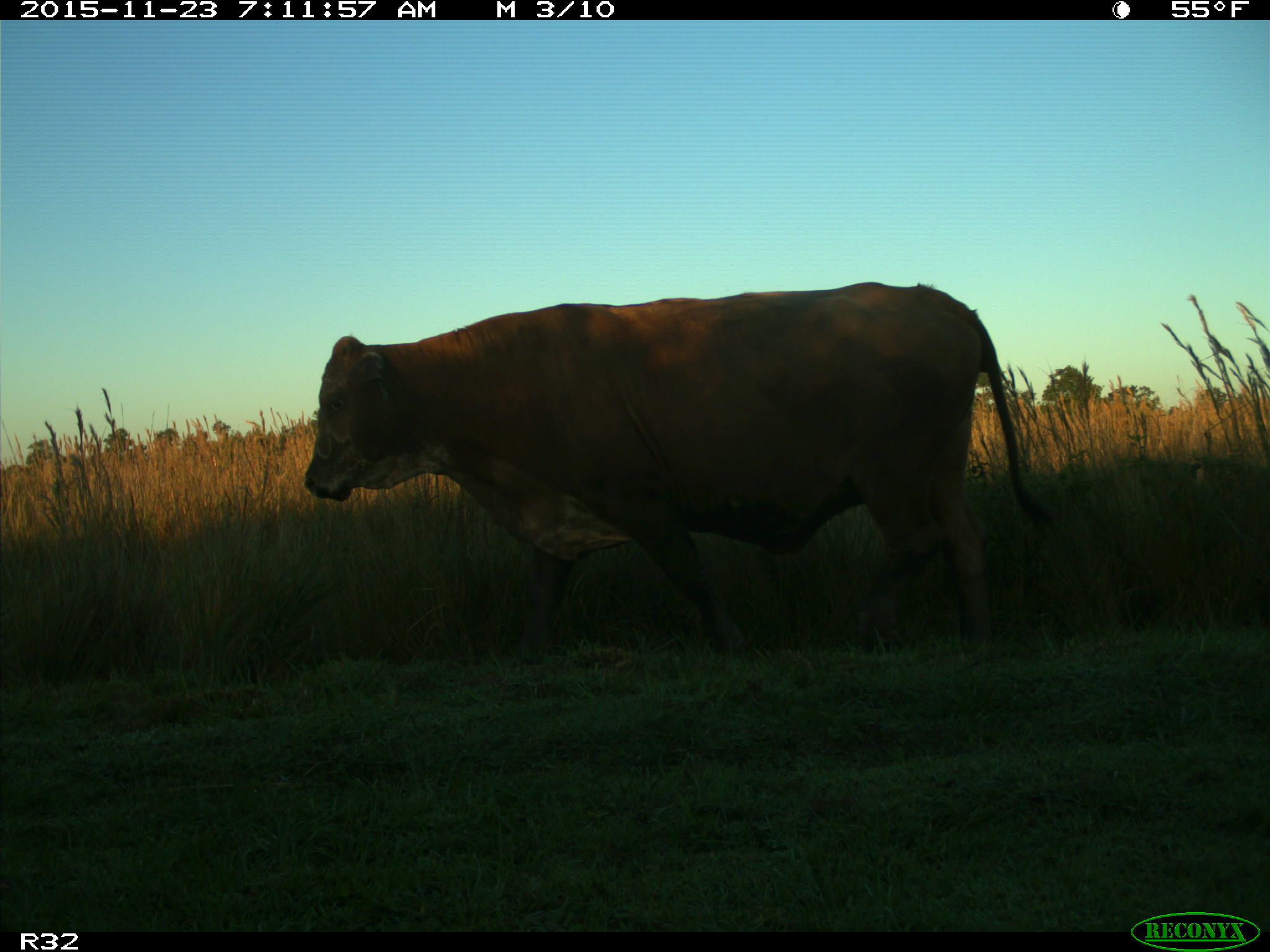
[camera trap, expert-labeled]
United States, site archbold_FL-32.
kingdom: Animalia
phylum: Chordata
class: Mammalia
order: Artiodactyla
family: Bovidae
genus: Bos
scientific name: Bos taurus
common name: domestic cow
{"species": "Bos taurus (domestic cow)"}